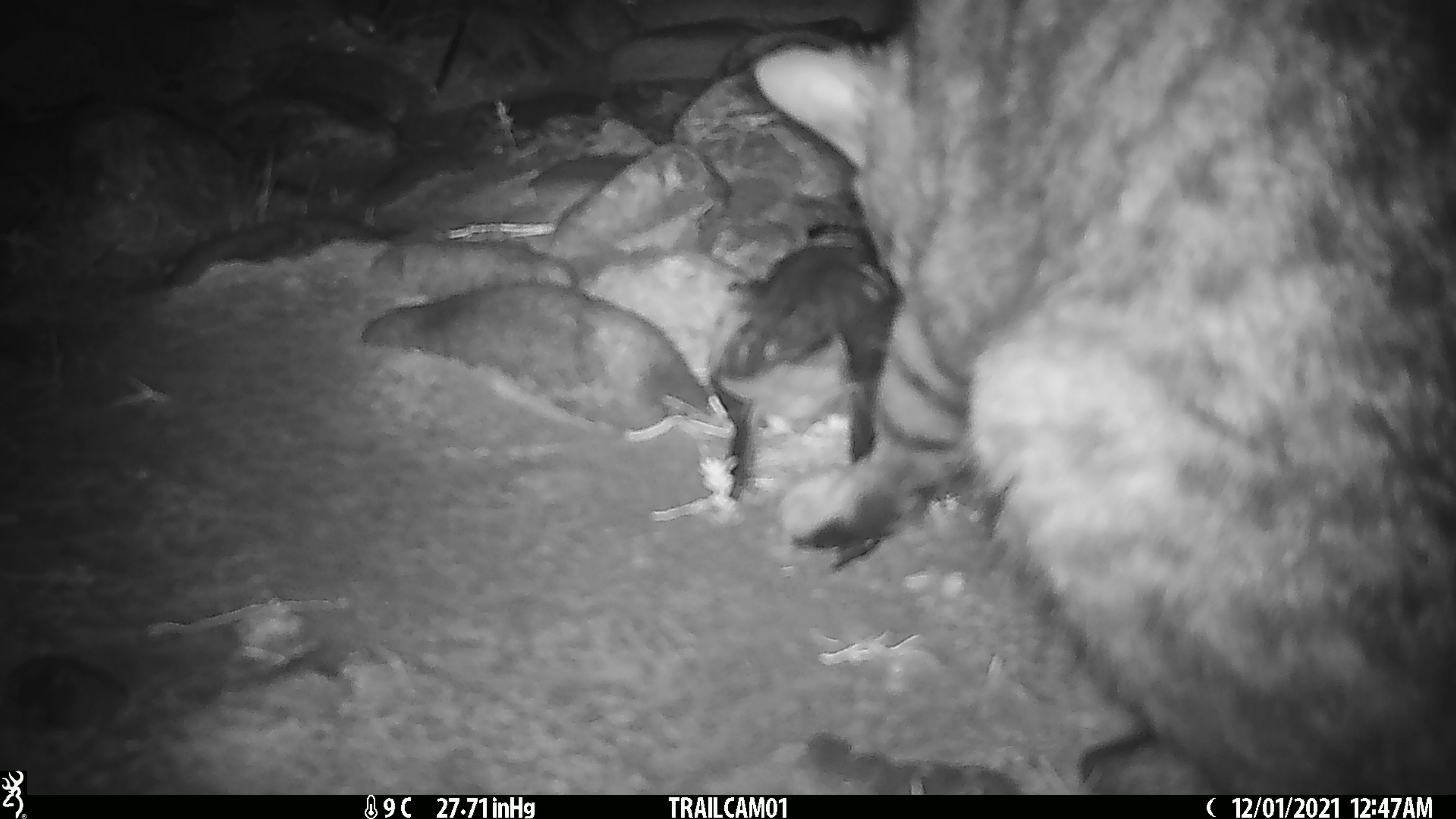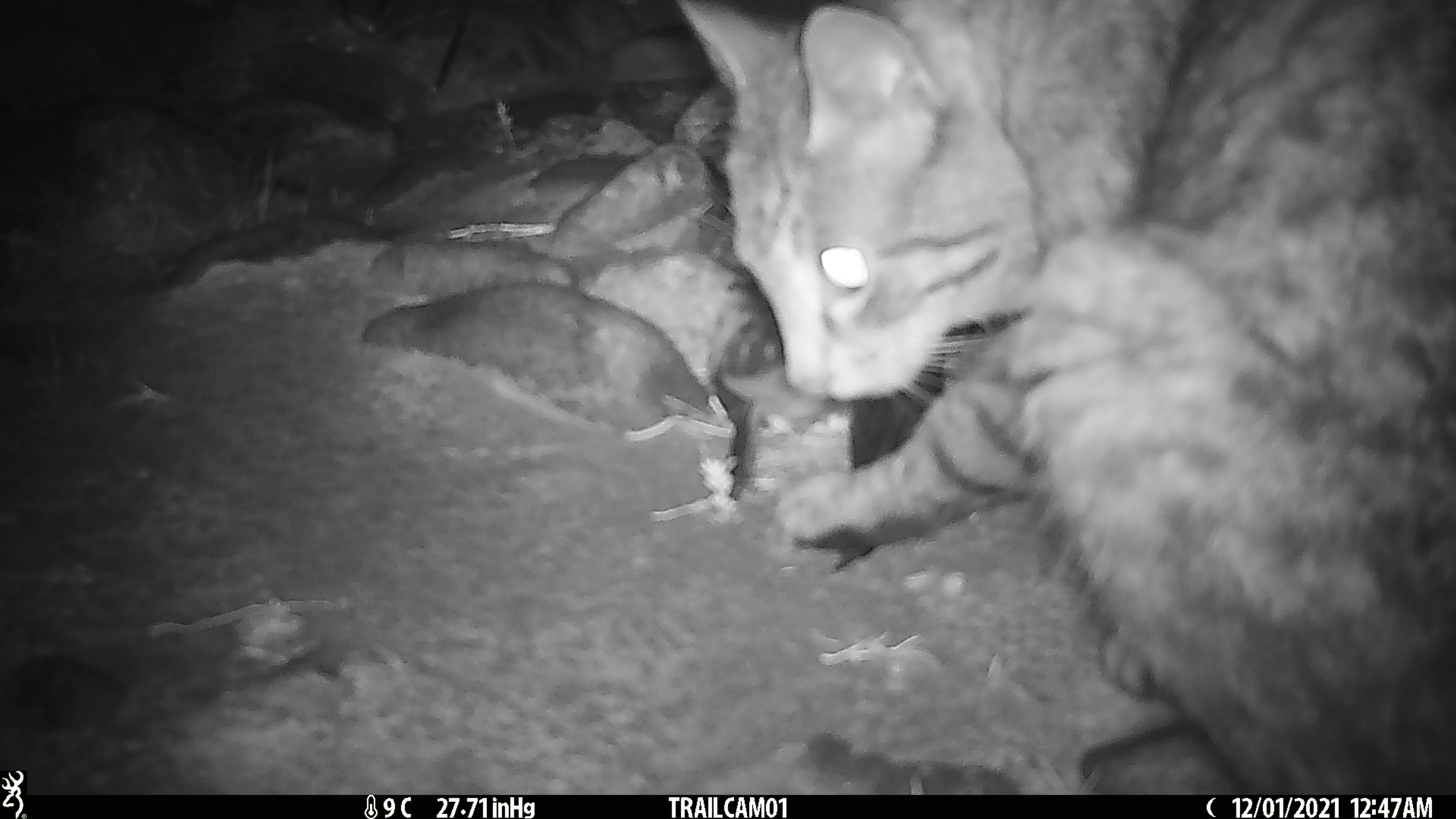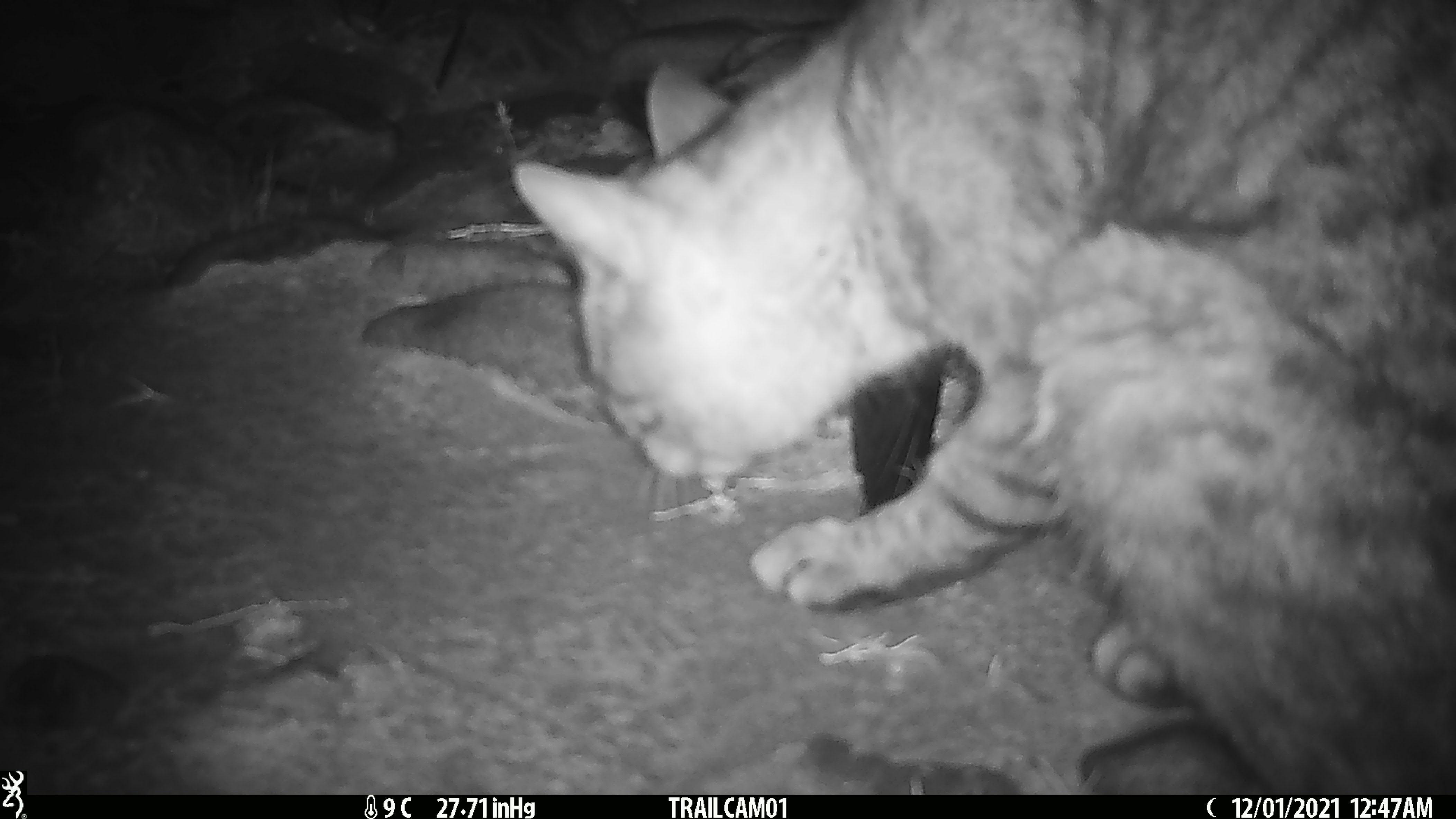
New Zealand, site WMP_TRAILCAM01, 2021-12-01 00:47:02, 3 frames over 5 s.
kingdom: Animalia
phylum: Chordata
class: Mammalia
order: Carnivora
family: Felidae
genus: Felis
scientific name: Felis catus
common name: domestic cat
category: cat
Cat (domestic cat) (Felis catus).